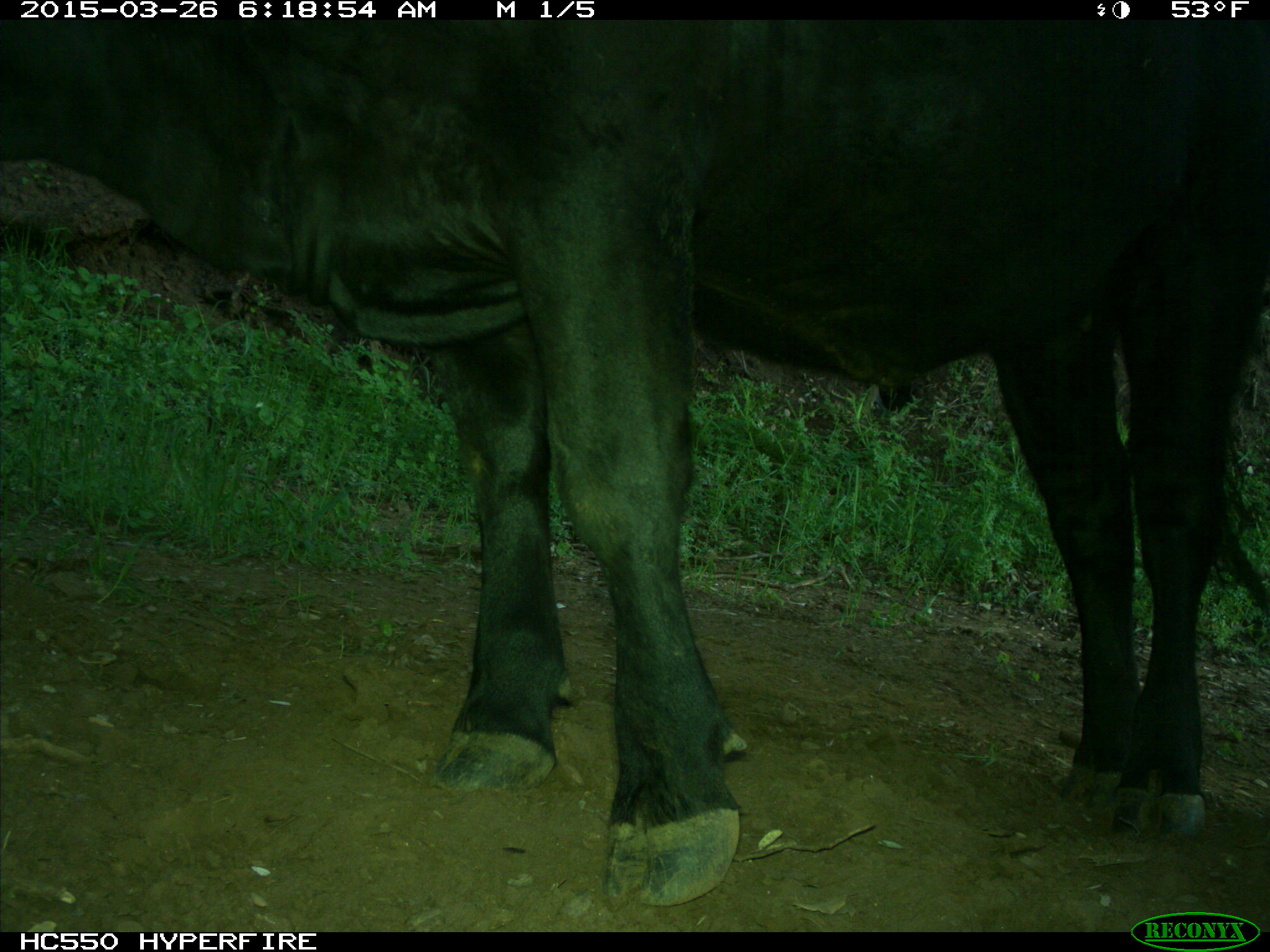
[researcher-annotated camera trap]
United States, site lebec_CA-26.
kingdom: Animalia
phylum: Chordata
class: Mammalia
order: Artiodactyla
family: Bovidae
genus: Bos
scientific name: Bos taurus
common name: domestic cow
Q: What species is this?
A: Bos taurus (domestic cow).